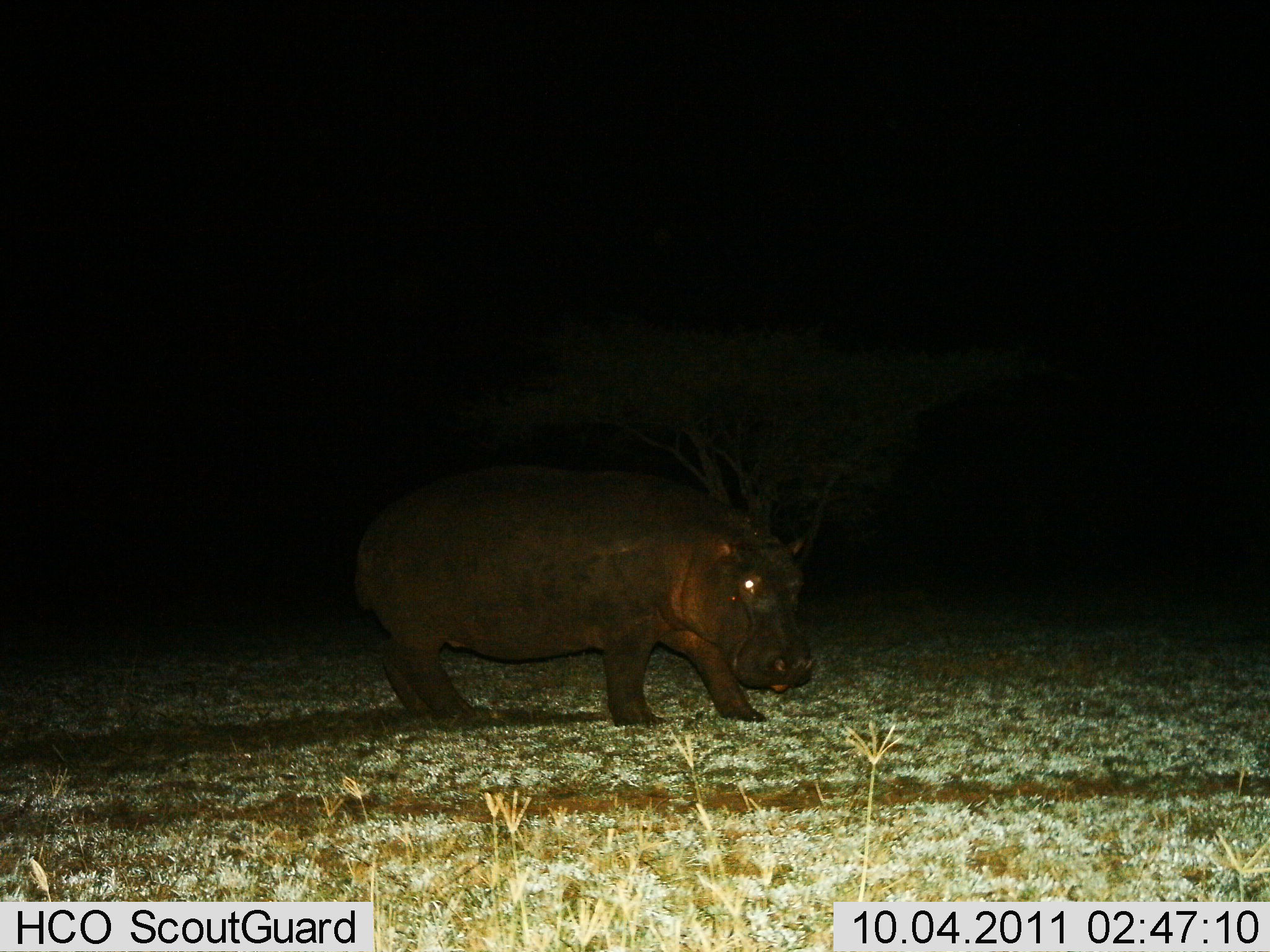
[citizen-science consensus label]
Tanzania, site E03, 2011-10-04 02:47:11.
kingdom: Animalia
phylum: Chordata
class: Mammalia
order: Artiodactyla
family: Hippopotamidae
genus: Hippopotamus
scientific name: Hippopotamus amphibius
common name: hippopotamus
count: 1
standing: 31%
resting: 0%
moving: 69%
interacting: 0%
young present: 0%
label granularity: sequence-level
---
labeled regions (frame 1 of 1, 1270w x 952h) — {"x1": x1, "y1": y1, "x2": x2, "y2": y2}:
animal: {"x1": 344, "y1": 462, "x2": 817, "y2": 729}